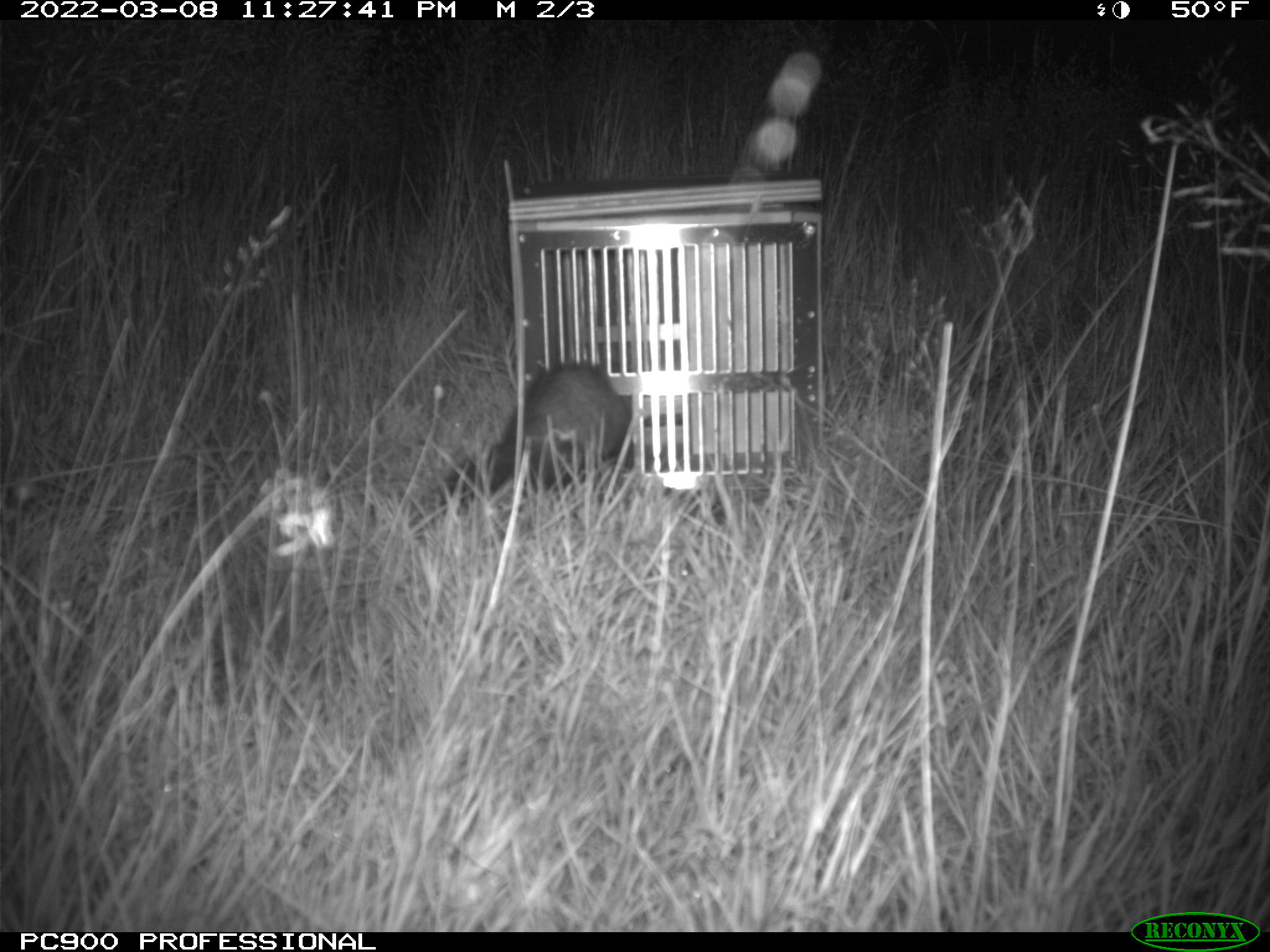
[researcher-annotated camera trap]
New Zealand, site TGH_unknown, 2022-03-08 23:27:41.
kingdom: Animalia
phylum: Chordata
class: Mammalia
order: Carnivora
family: Mustelidae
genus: Mustela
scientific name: Mustela furo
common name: ferret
Ferret (Mustela furo).